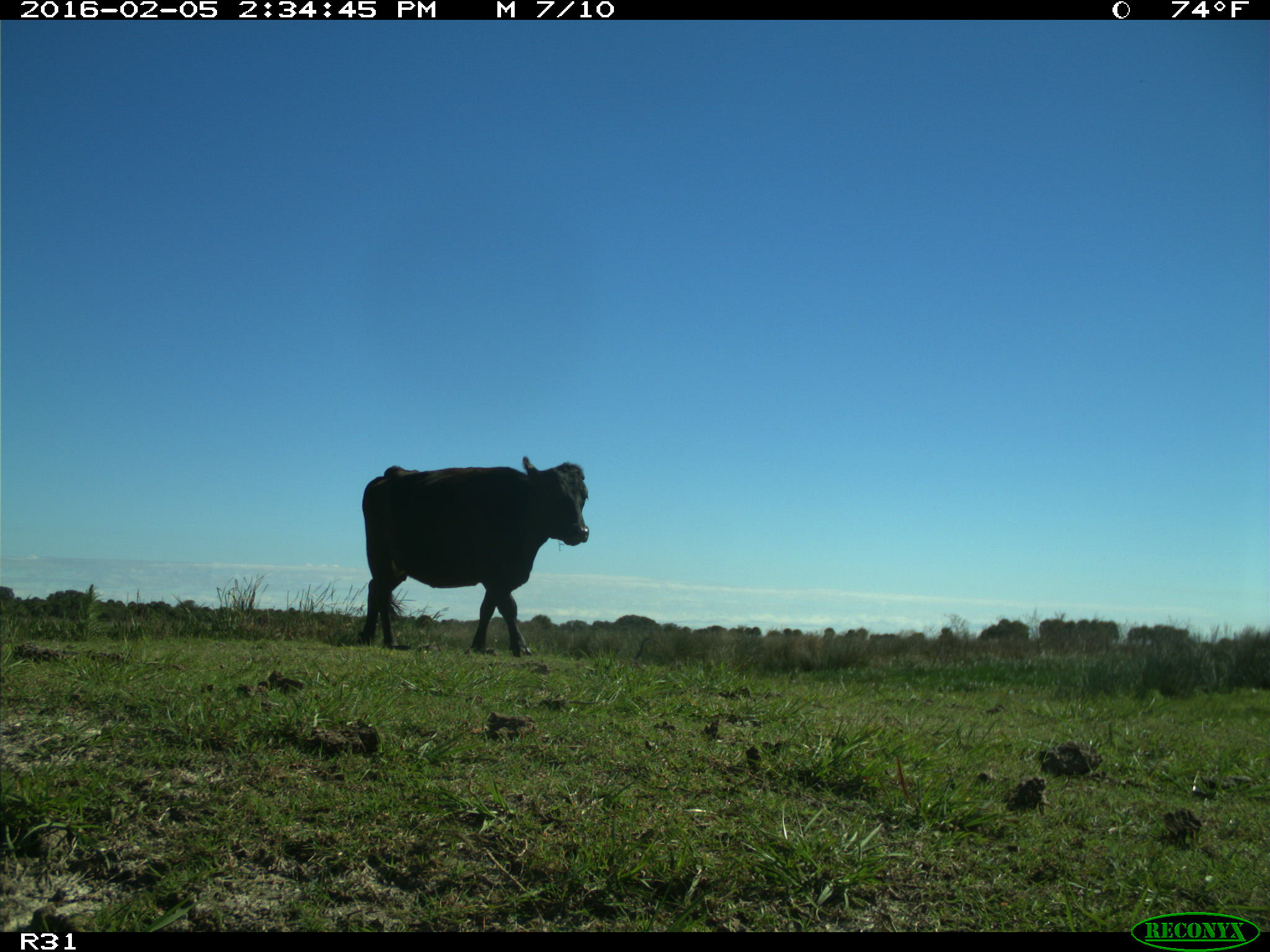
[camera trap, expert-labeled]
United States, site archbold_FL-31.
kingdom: Animalia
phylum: Chordata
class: Mammalia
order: Artiodactyla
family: Bovidae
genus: Bos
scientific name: Bos taurus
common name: domestic cow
Bos taurus (domestic cow).